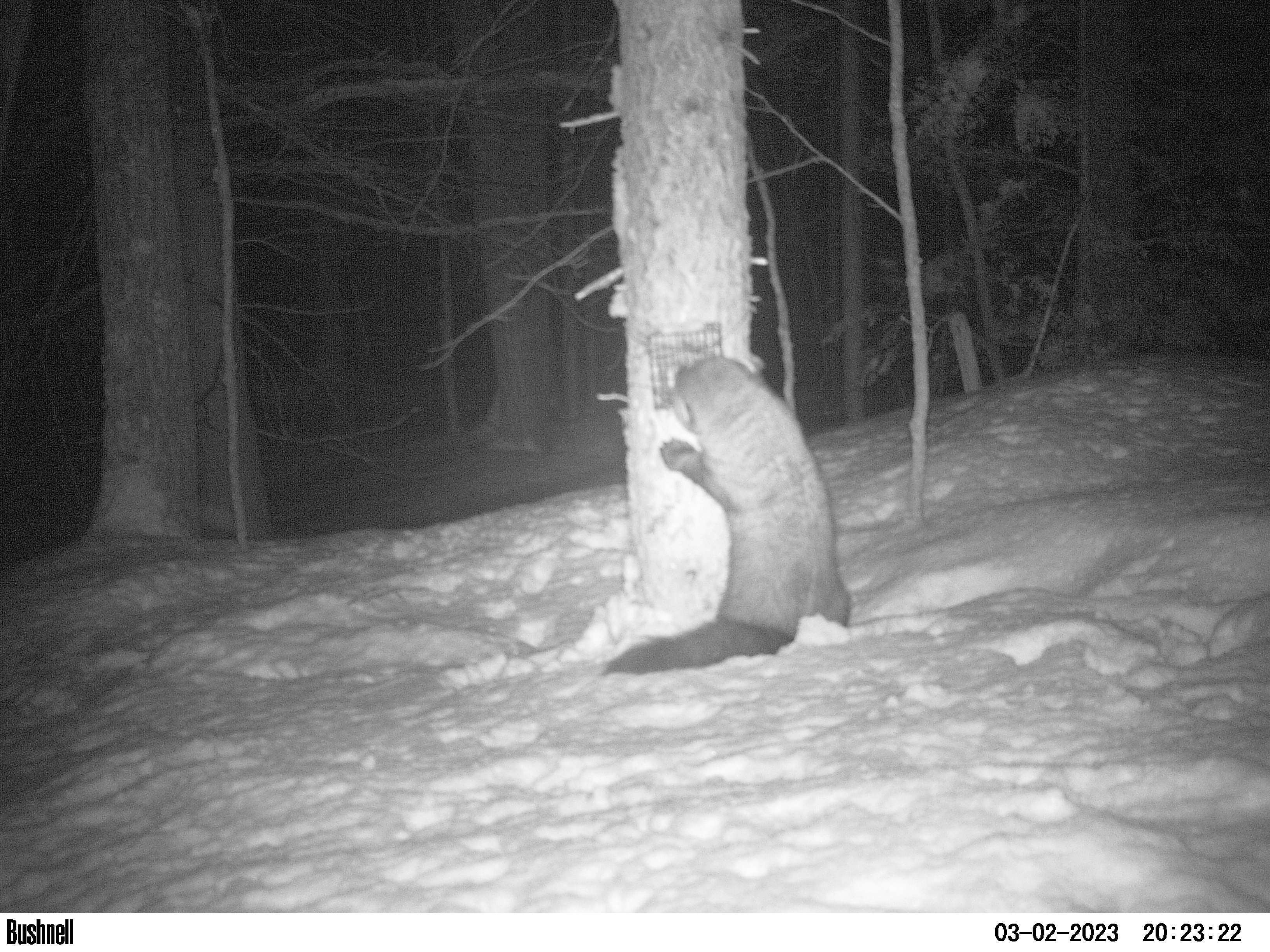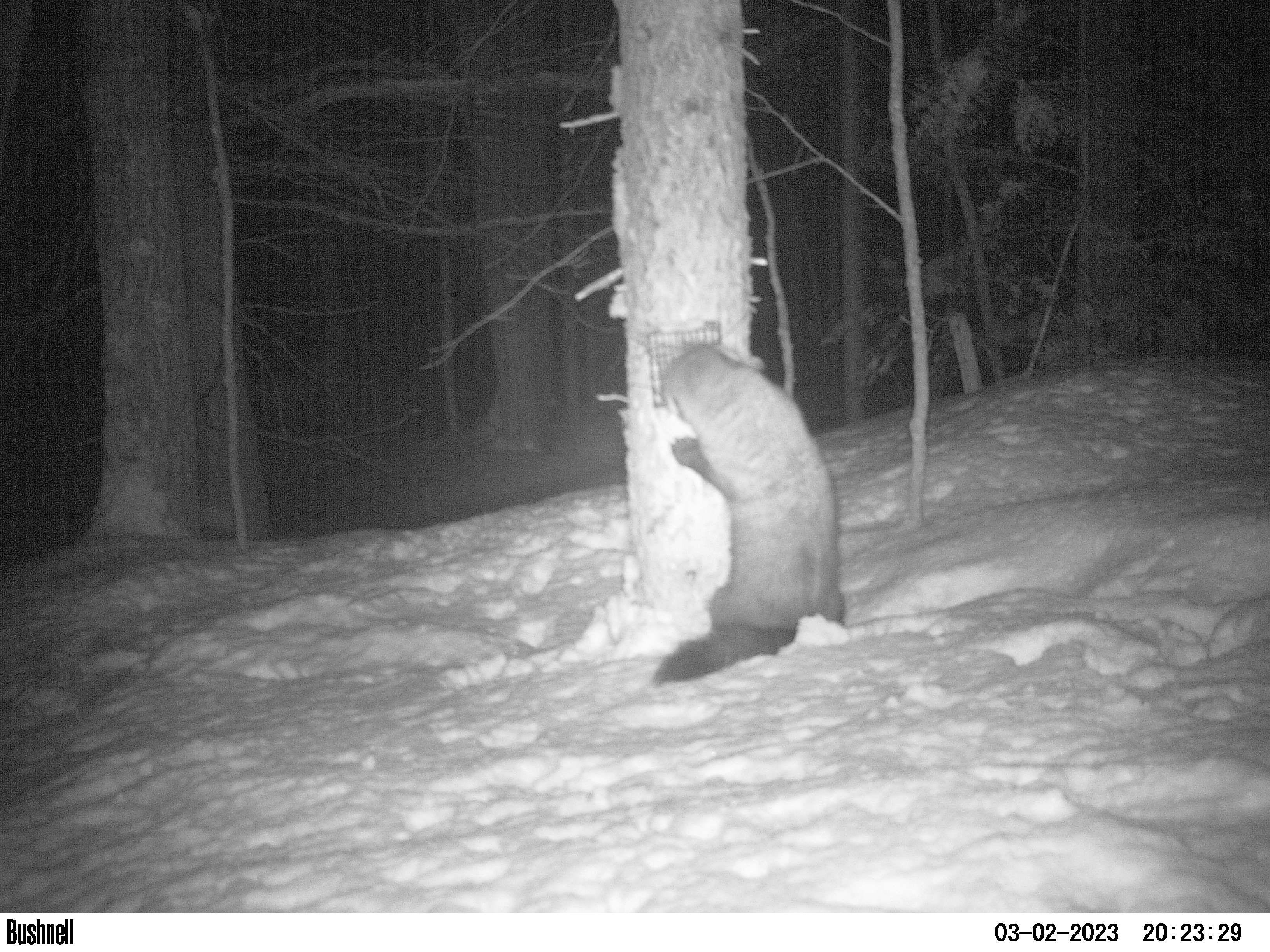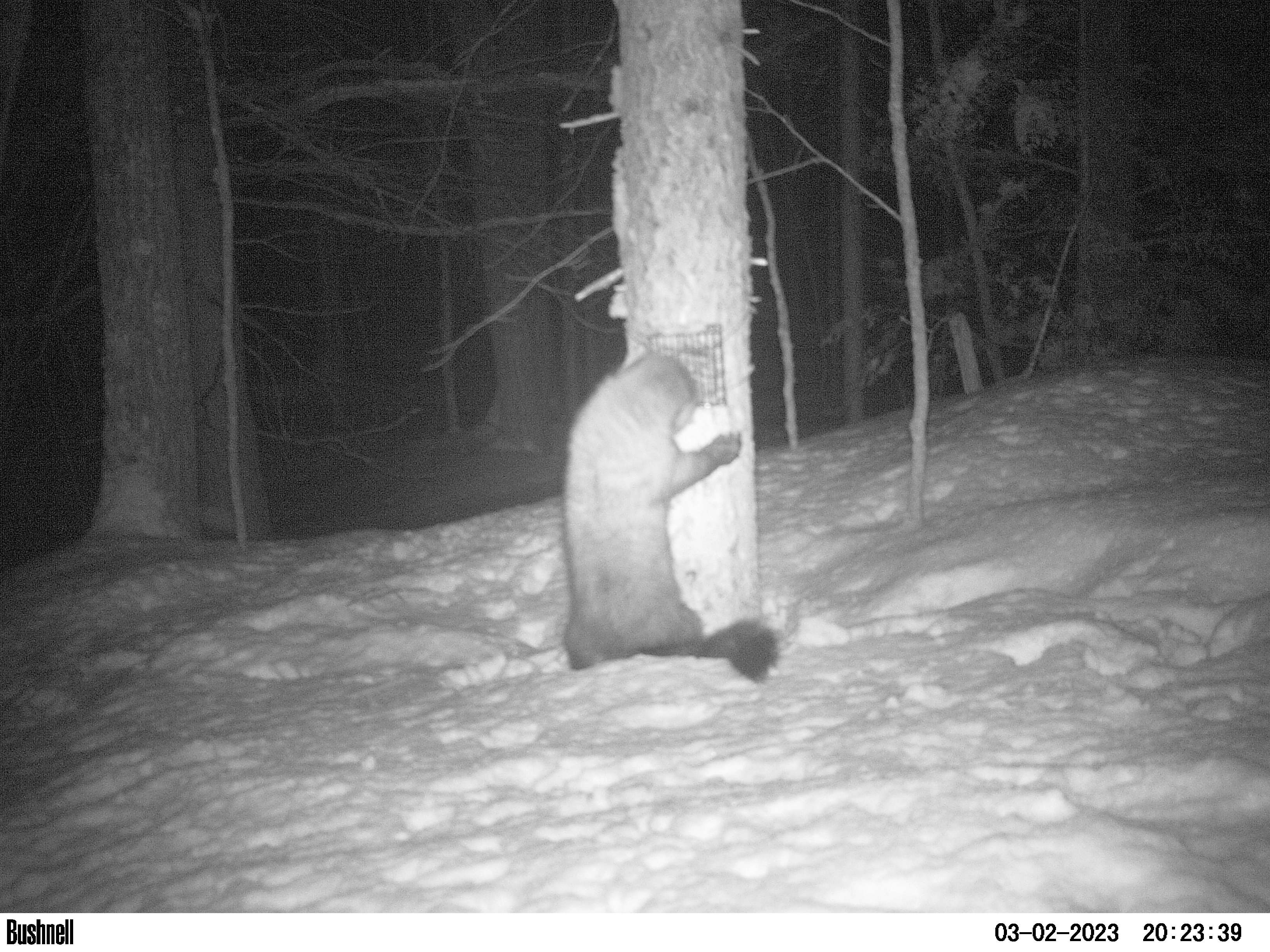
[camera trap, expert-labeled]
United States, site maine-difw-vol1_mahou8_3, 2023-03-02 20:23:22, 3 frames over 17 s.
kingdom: Animalia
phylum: Chordata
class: Mammalia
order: Carnivora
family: Mustelidae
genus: Pekania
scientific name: Pekania pennanti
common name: fisher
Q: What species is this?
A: Fisher (Pekania pennanti).